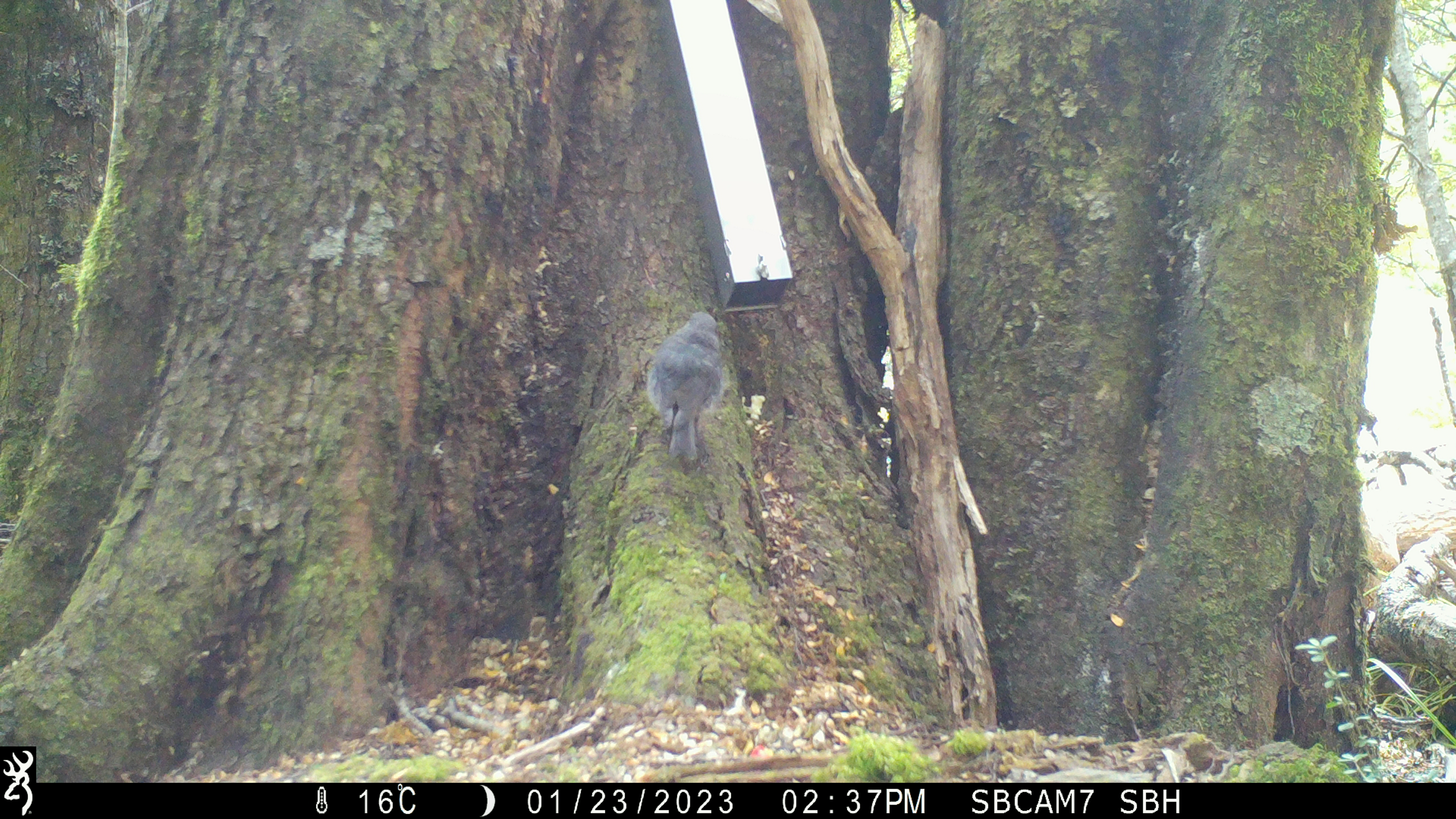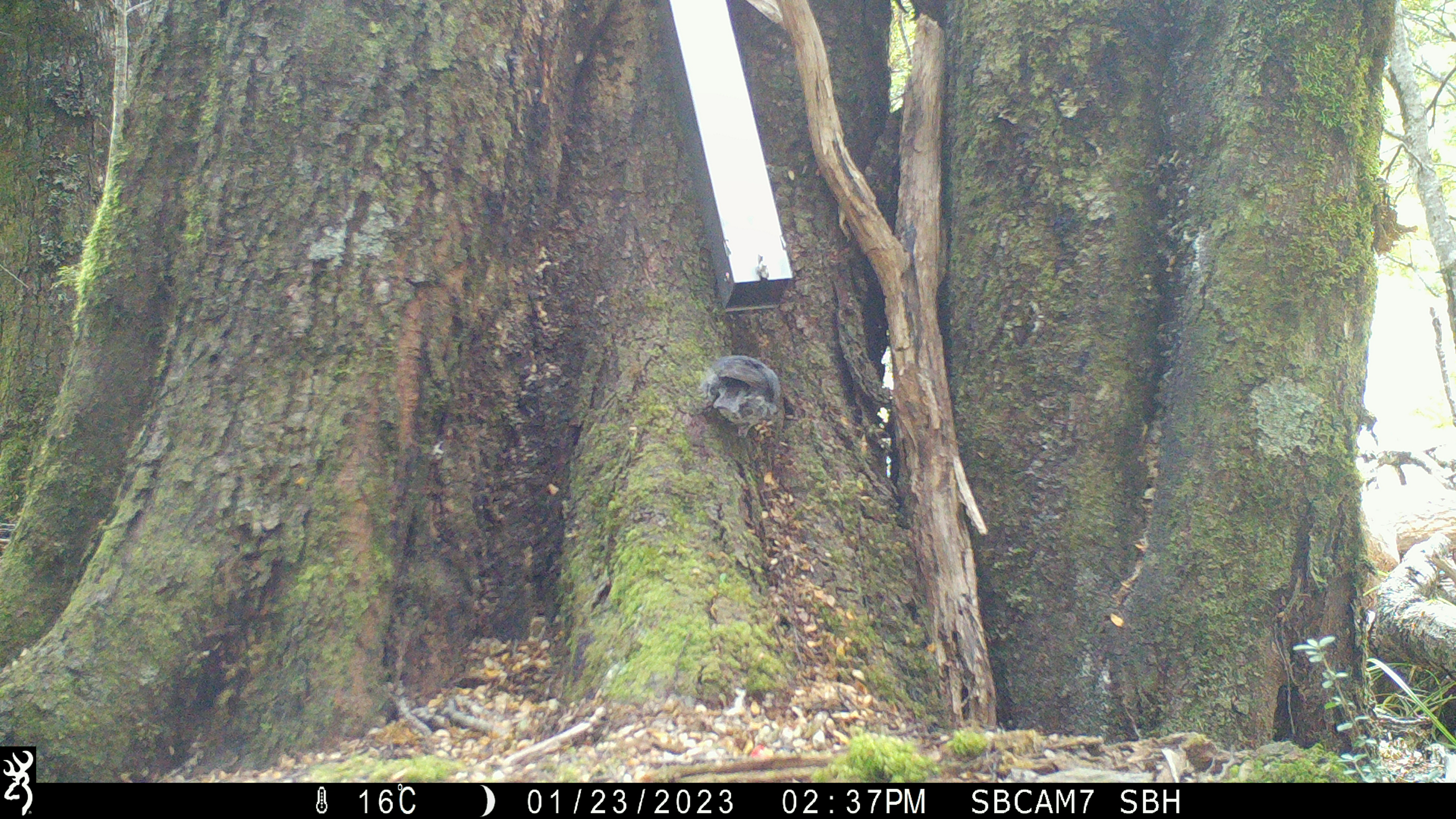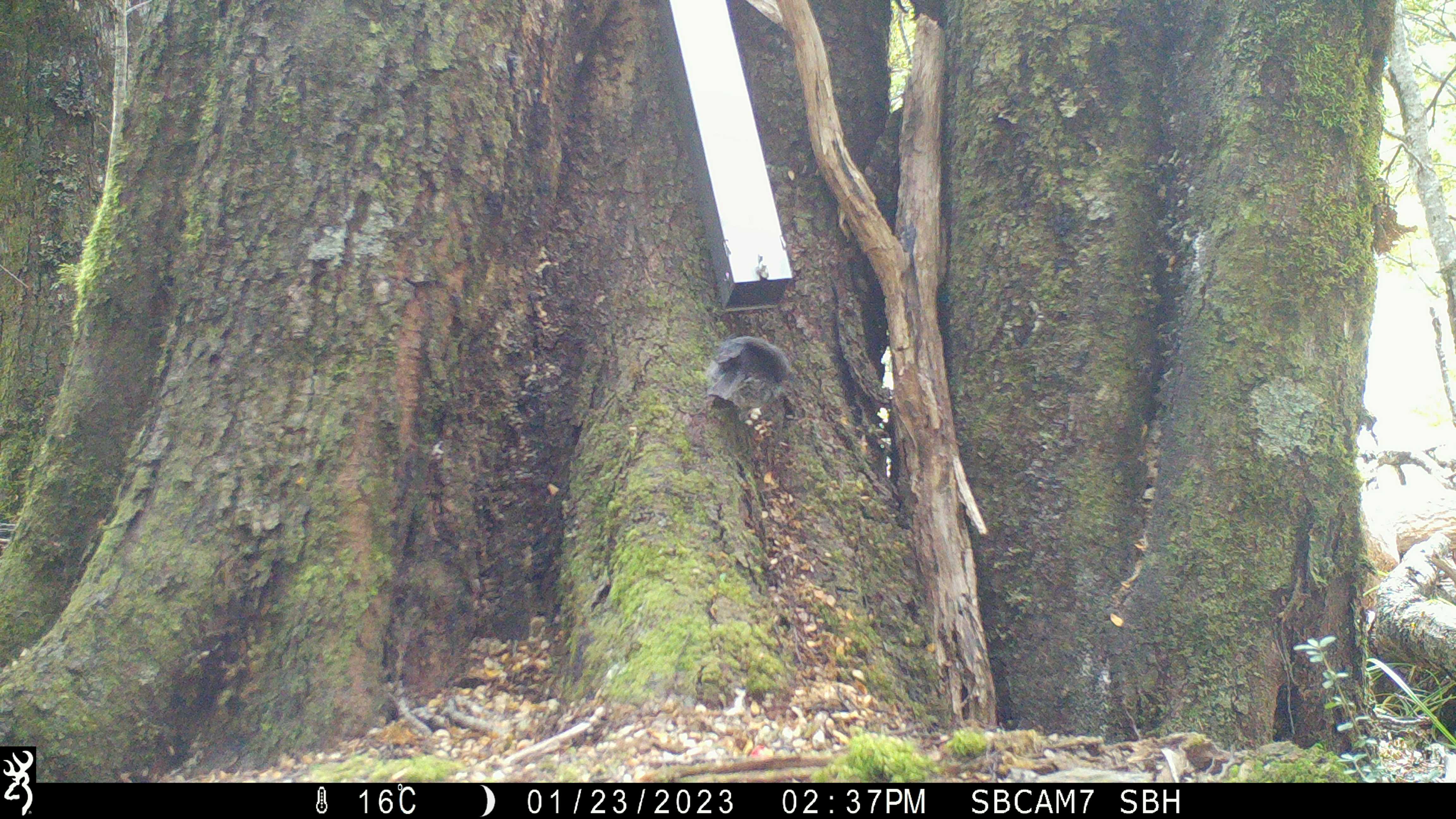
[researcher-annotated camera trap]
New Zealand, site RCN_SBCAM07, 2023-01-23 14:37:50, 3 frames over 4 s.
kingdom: Animalia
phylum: Chordata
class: Aves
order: Passeriformes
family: Petroicidae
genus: Petroica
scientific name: Petroica australis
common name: new zealand robin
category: robin